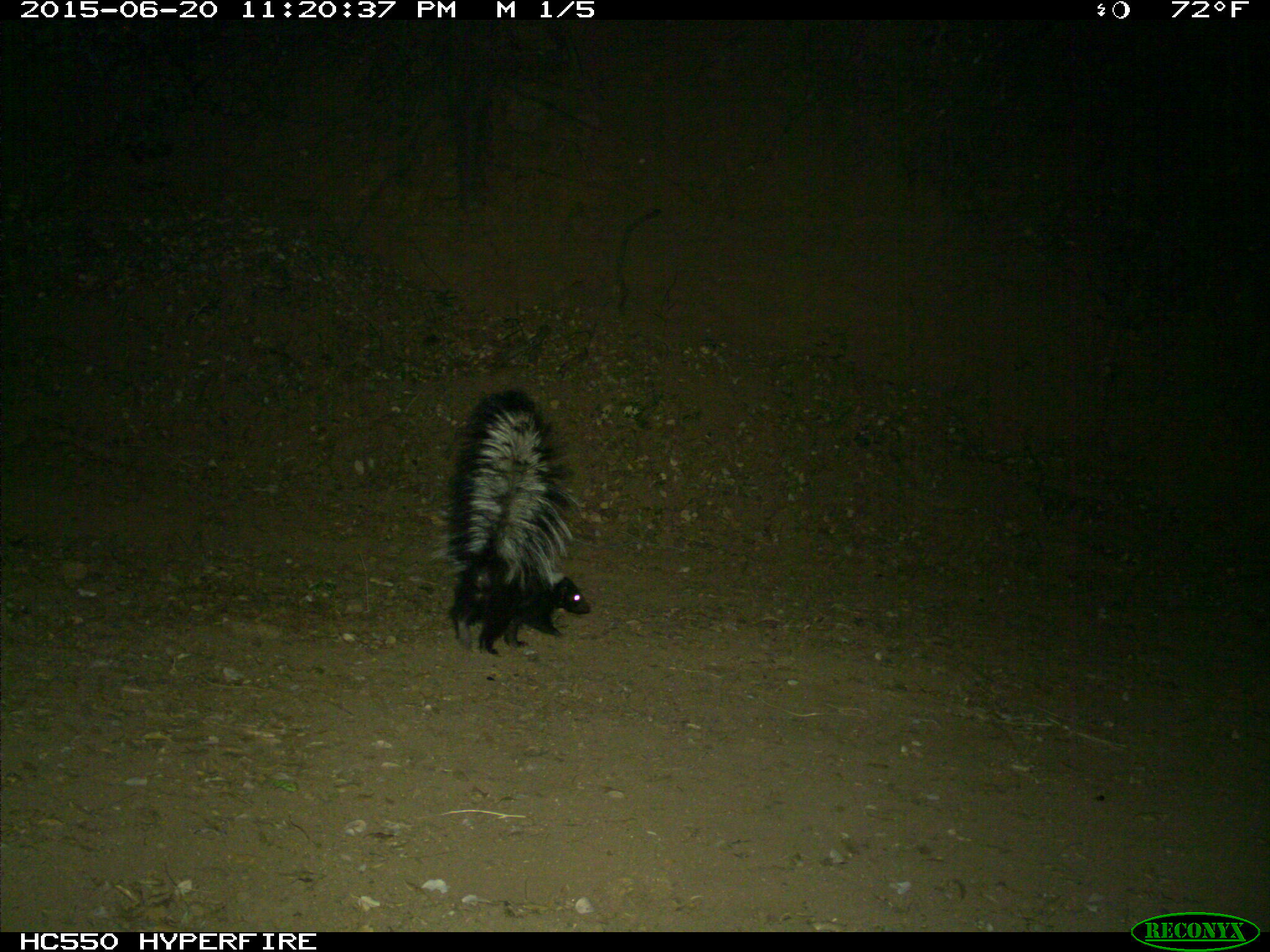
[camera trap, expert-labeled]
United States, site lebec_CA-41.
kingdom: Animalia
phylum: Chordata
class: Mammalia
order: Carnivora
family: Mephitidae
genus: Mephitis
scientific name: Mephitis mephitis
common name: striped skunk